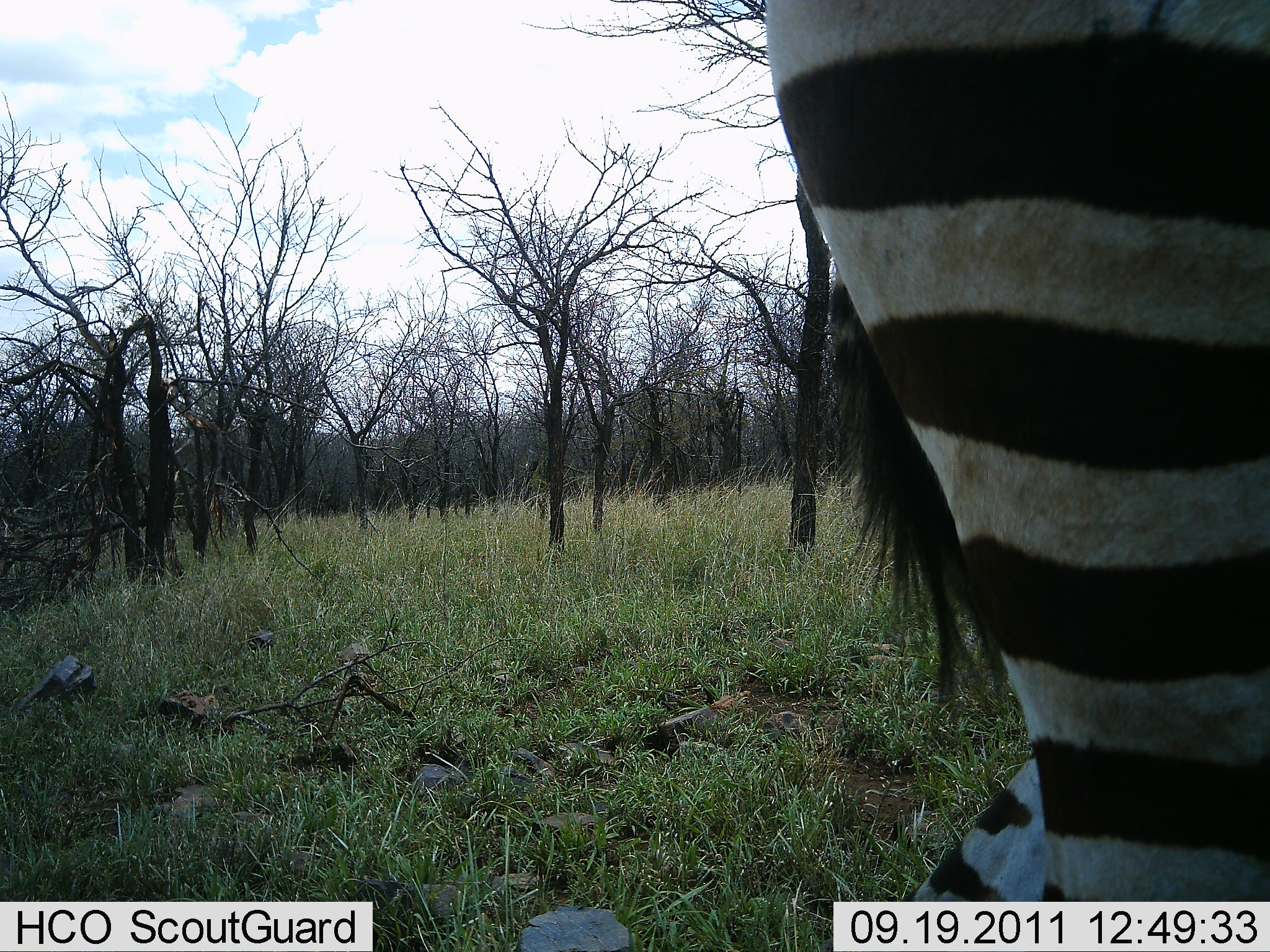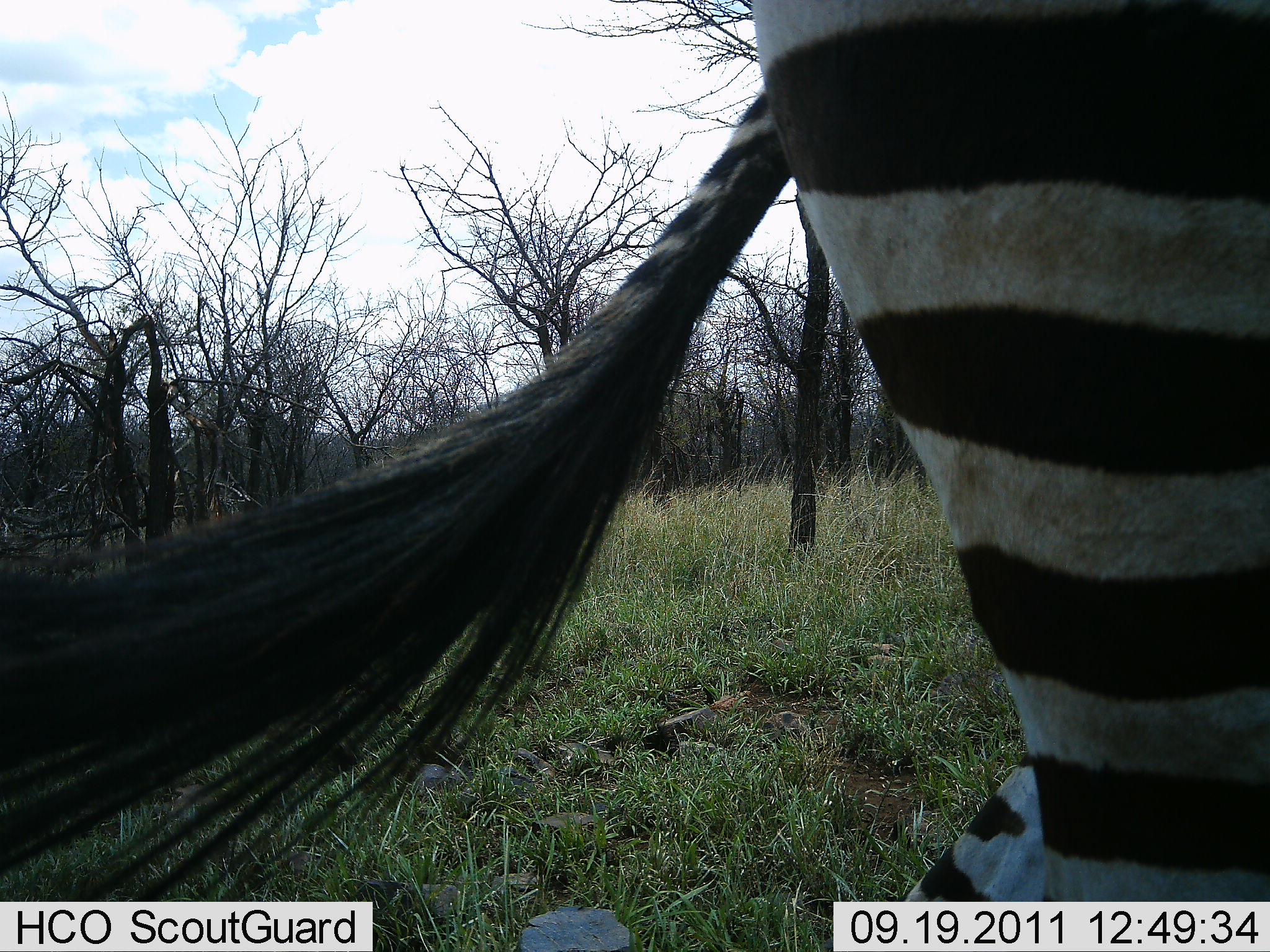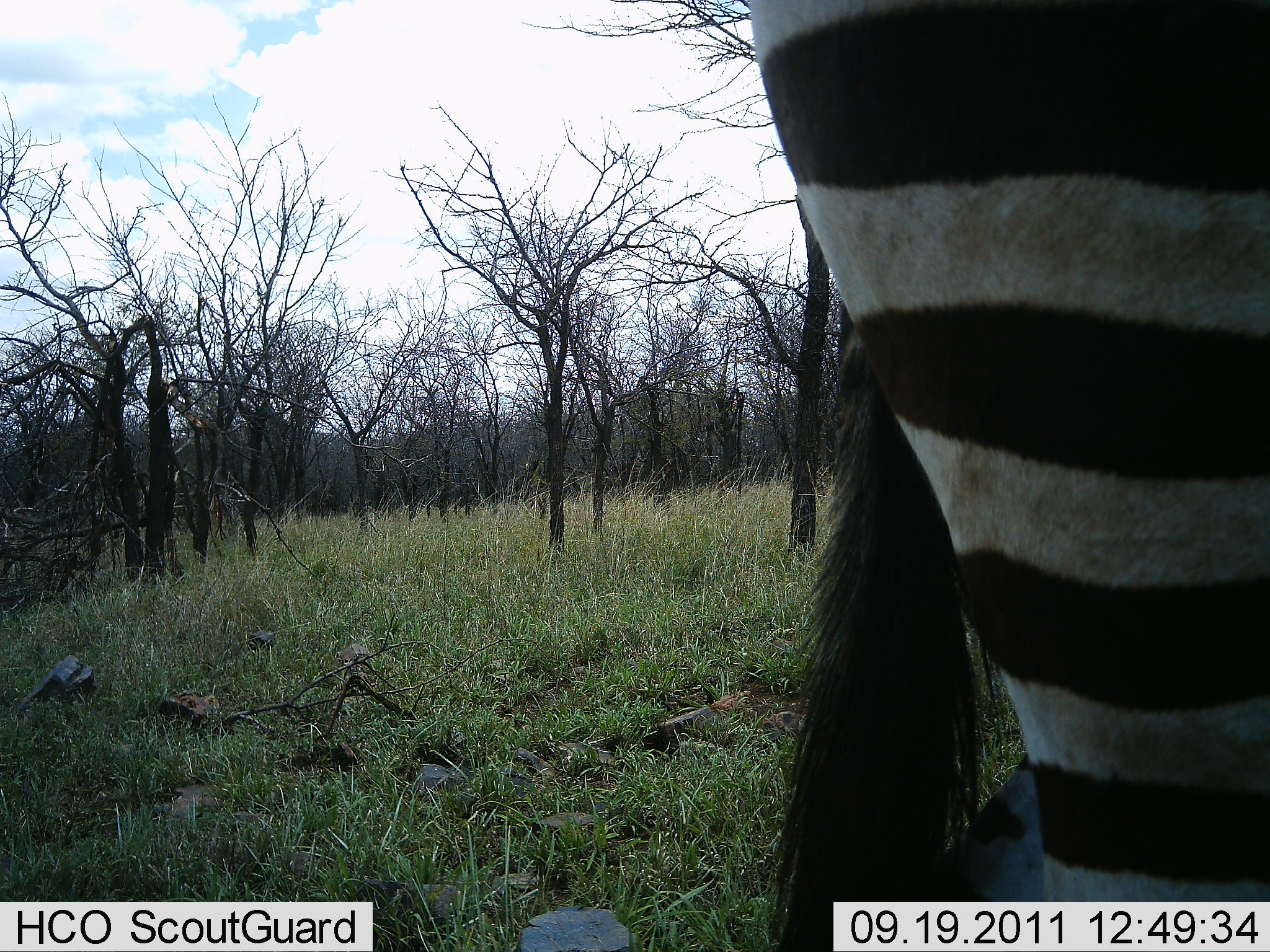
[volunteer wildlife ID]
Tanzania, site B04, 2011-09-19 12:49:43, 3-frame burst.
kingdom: Animalia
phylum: Chordata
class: Mammalia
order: Perissodactyla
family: Equidae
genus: Equus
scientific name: Equus quagga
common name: plains zebra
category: zebra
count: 1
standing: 91%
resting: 0%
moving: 9%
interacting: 0%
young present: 0%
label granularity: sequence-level